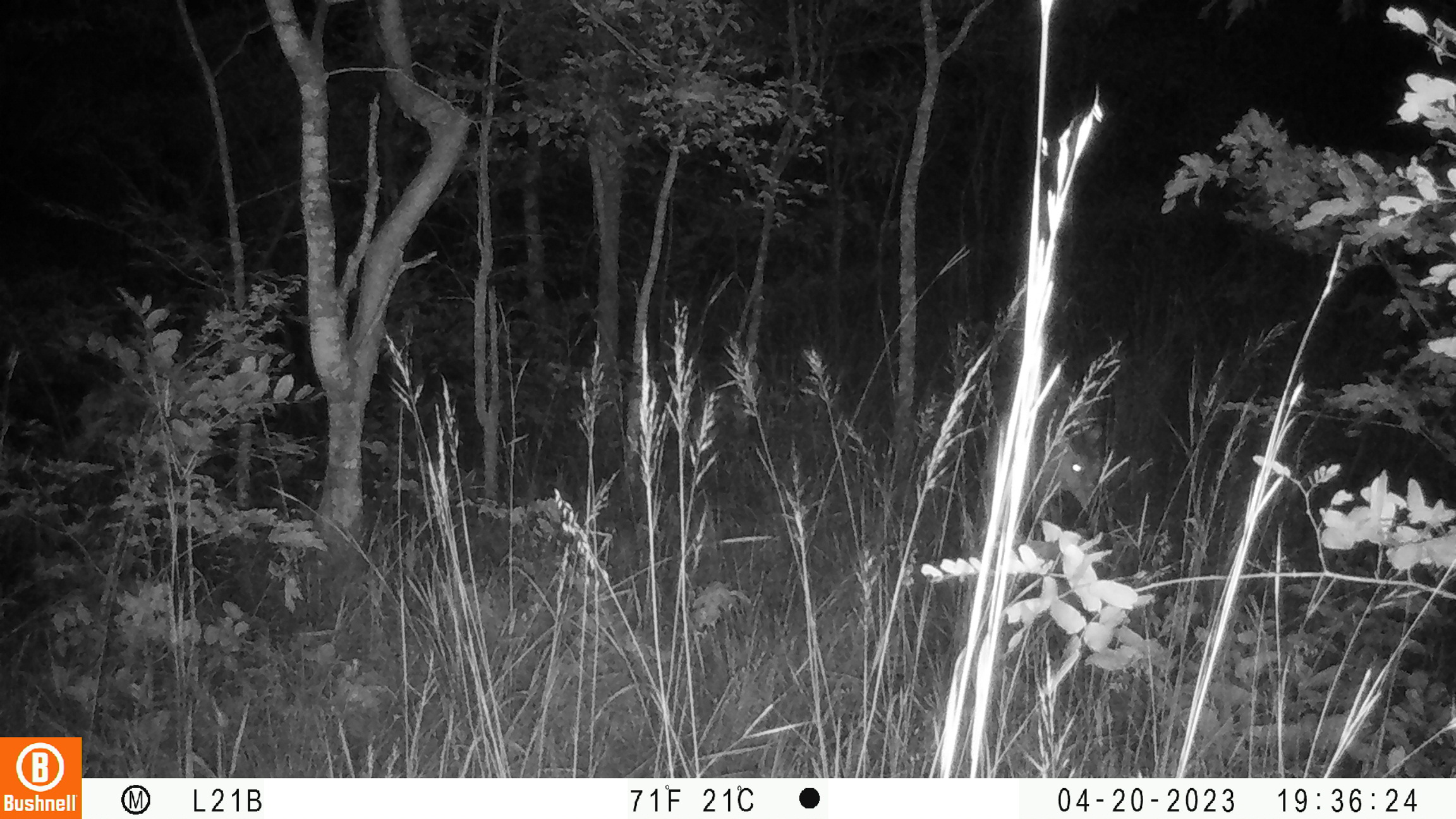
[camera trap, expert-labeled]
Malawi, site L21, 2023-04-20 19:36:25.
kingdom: Animalia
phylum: Chordata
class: Mammalia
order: Artiodactyla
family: Bovidae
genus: Tragelaphus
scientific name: Tragelaphus sylvaticus sylvaticus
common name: cape bushbuck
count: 1